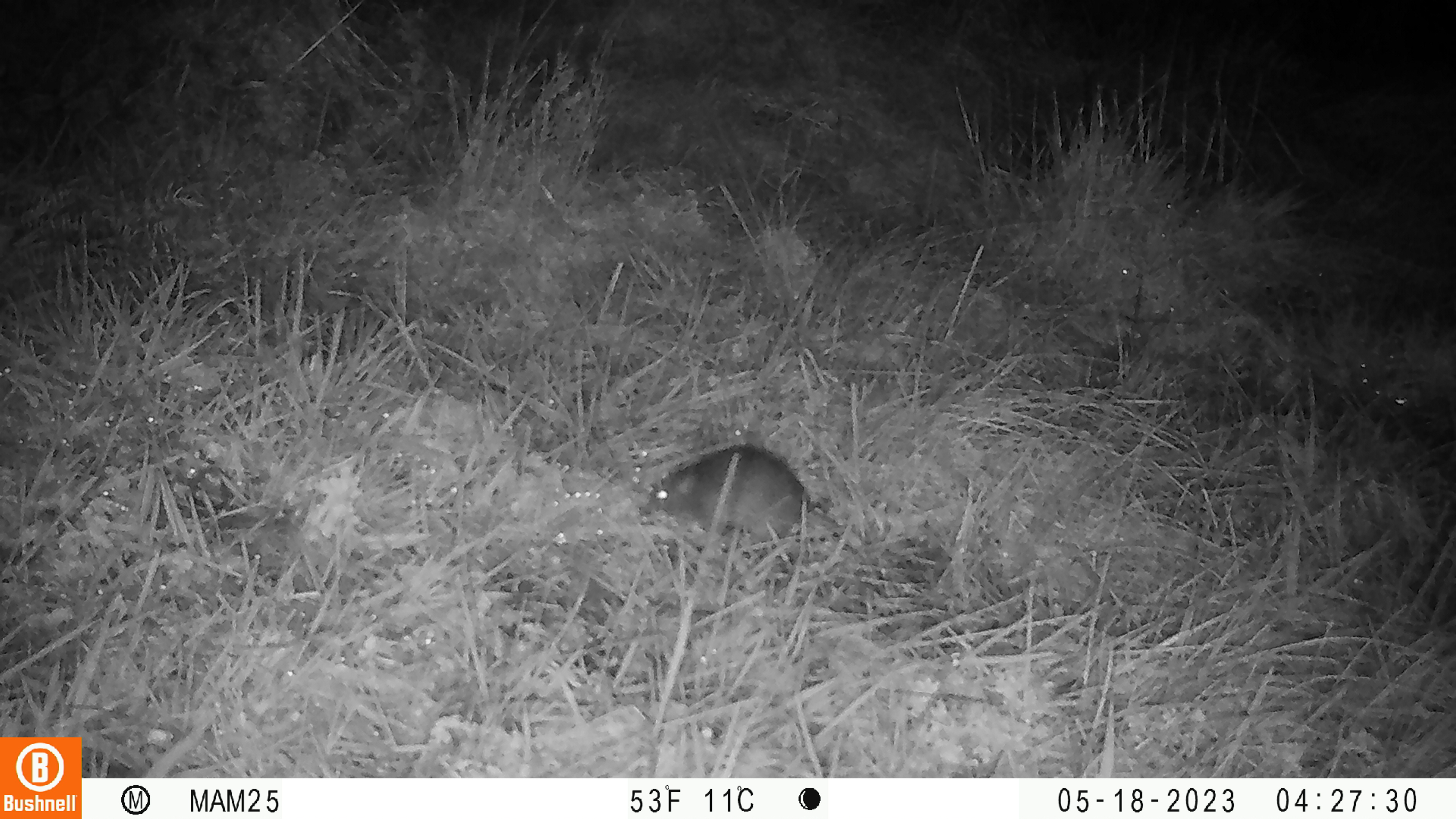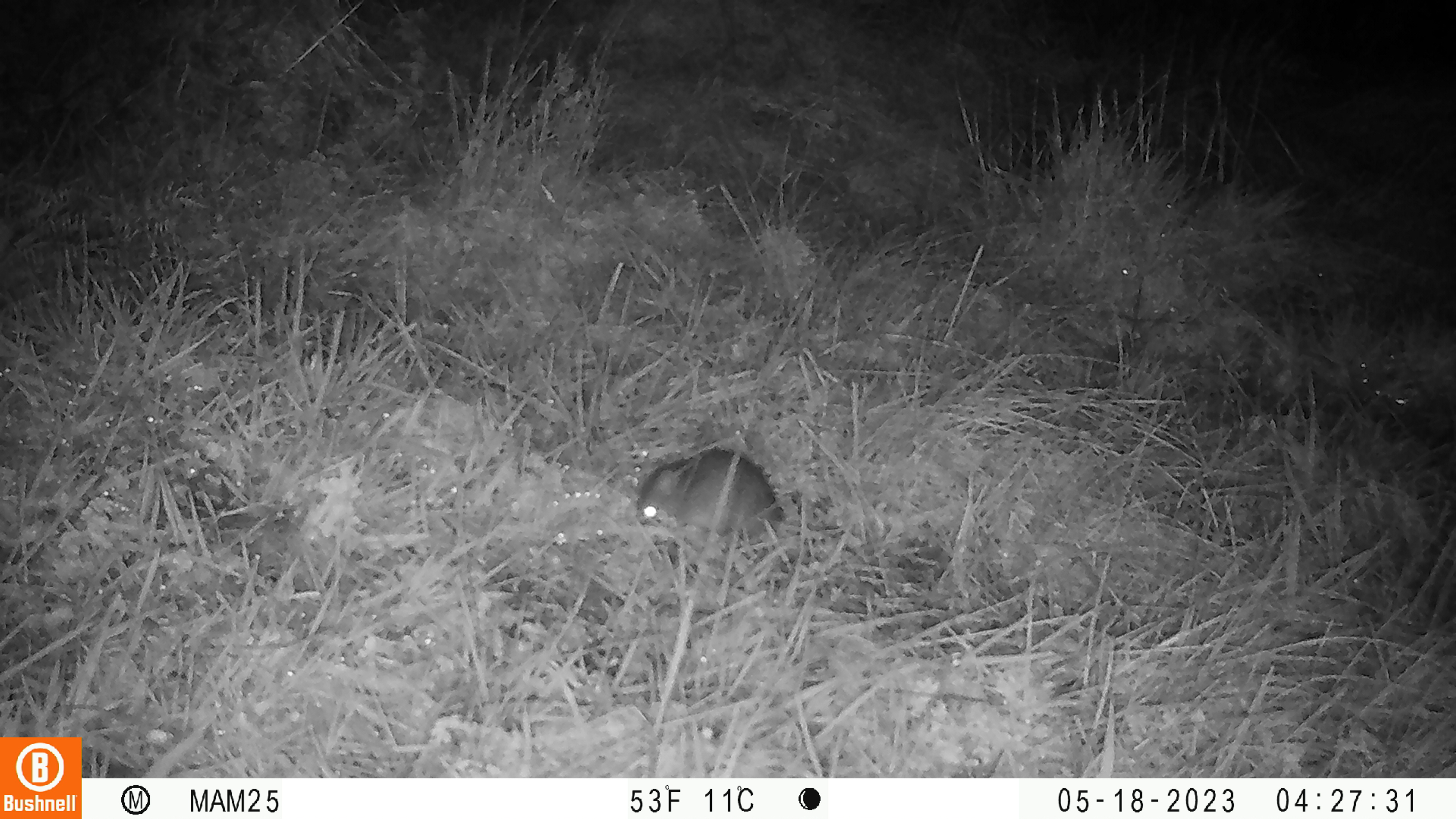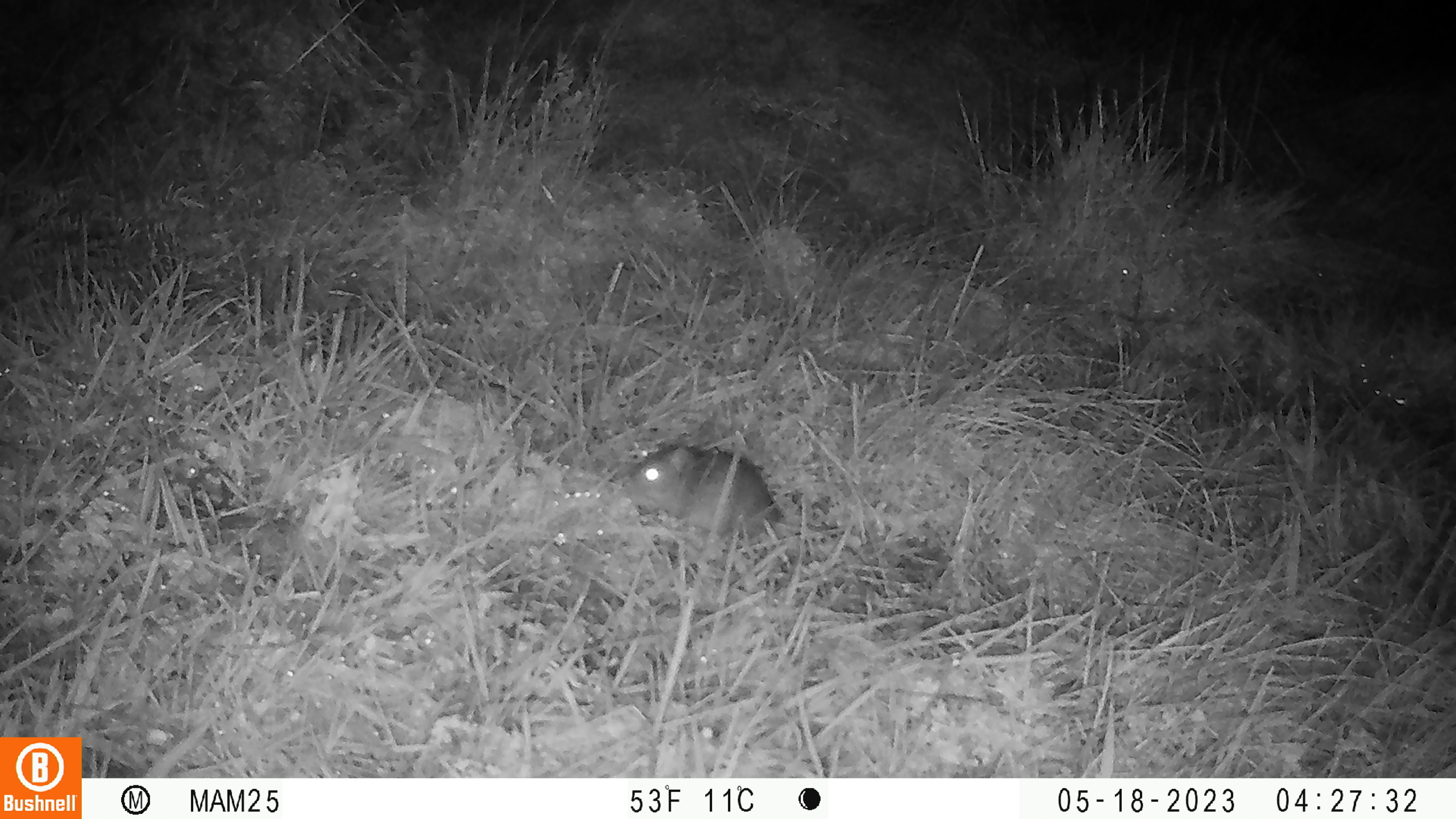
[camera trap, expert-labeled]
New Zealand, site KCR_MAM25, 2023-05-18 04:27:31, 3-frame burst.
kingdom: Animalia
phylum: Chordata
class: Mammalia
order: Rodentia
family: Muridae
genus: Rattus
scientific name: Rattus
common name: rat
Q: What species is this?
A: Rat (Rattus).